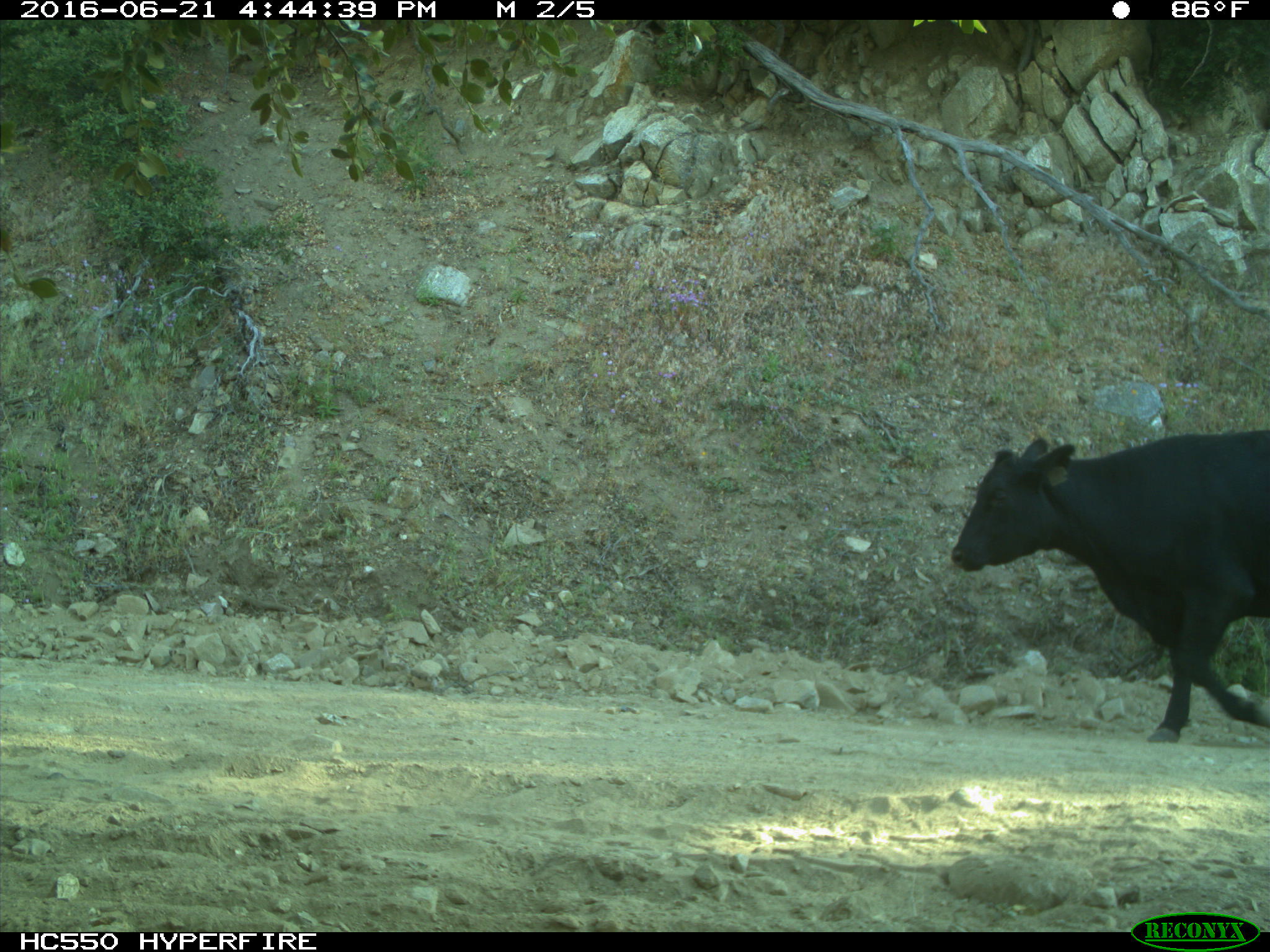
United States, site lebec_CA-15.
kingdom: Animalia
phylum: Chordata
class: Mammalia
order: Artiodactyla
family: Bovidae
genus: Bos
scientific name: Bos taurus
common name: domestic cow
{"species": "Bos taurus (domestic cow)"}